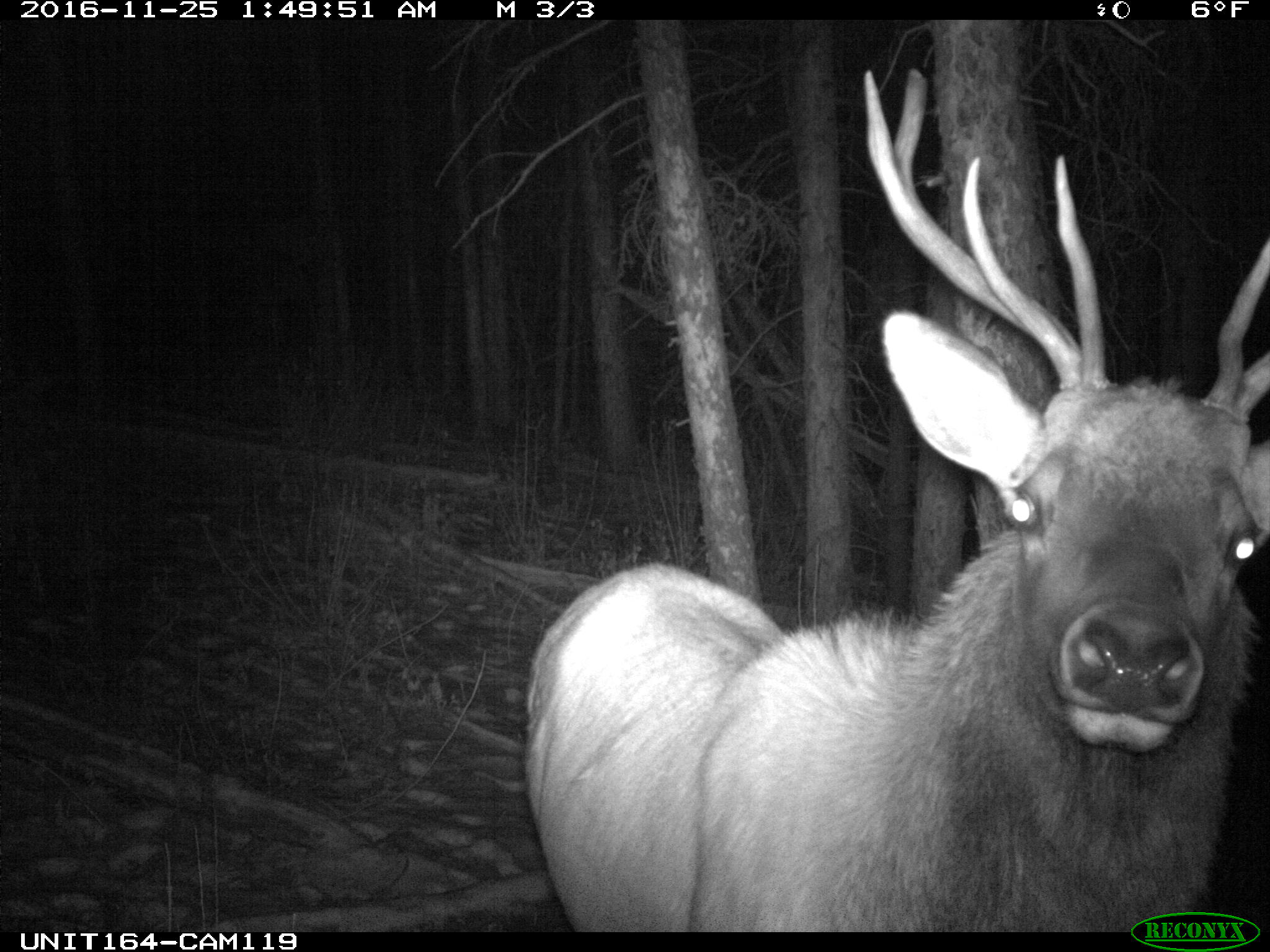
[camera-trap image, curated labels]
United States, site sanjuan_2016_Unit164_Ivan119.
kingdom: Animalia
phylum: Chordata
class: Mammalia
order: Artiodactyla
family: Cervidae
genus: Cervus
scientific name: Cervus elaphus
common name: red deer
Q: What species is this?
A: Cervus elaphus (red deer).